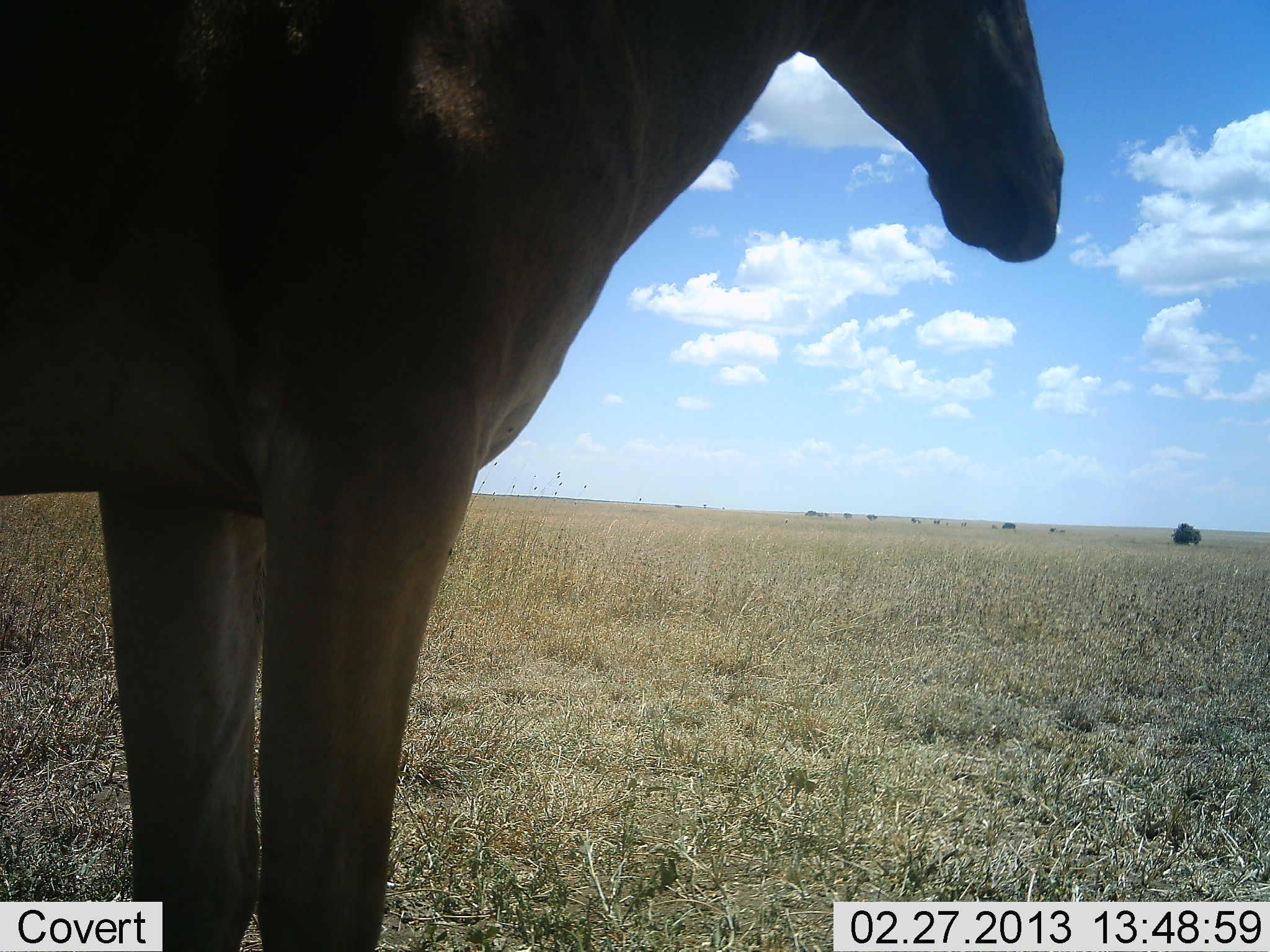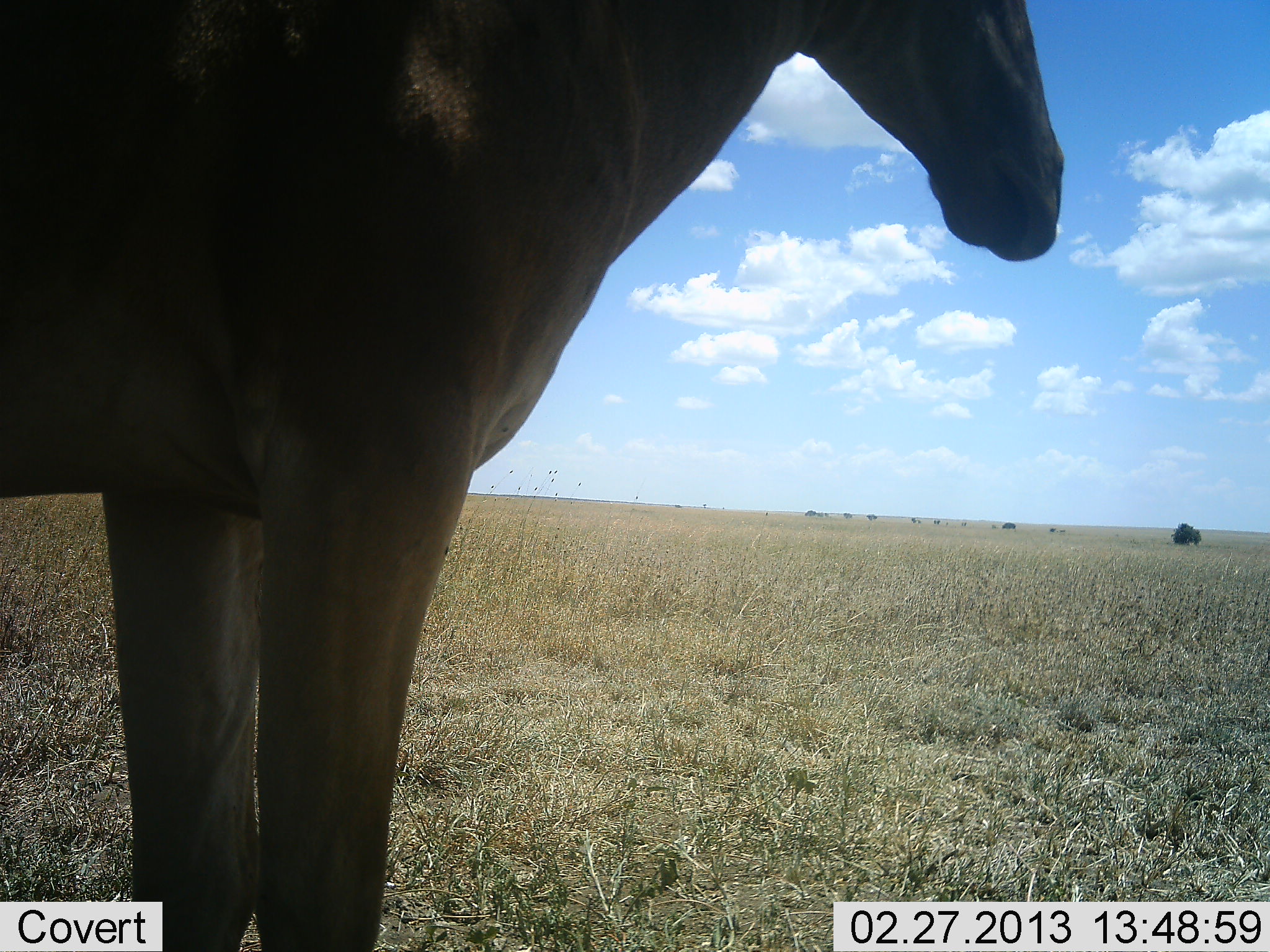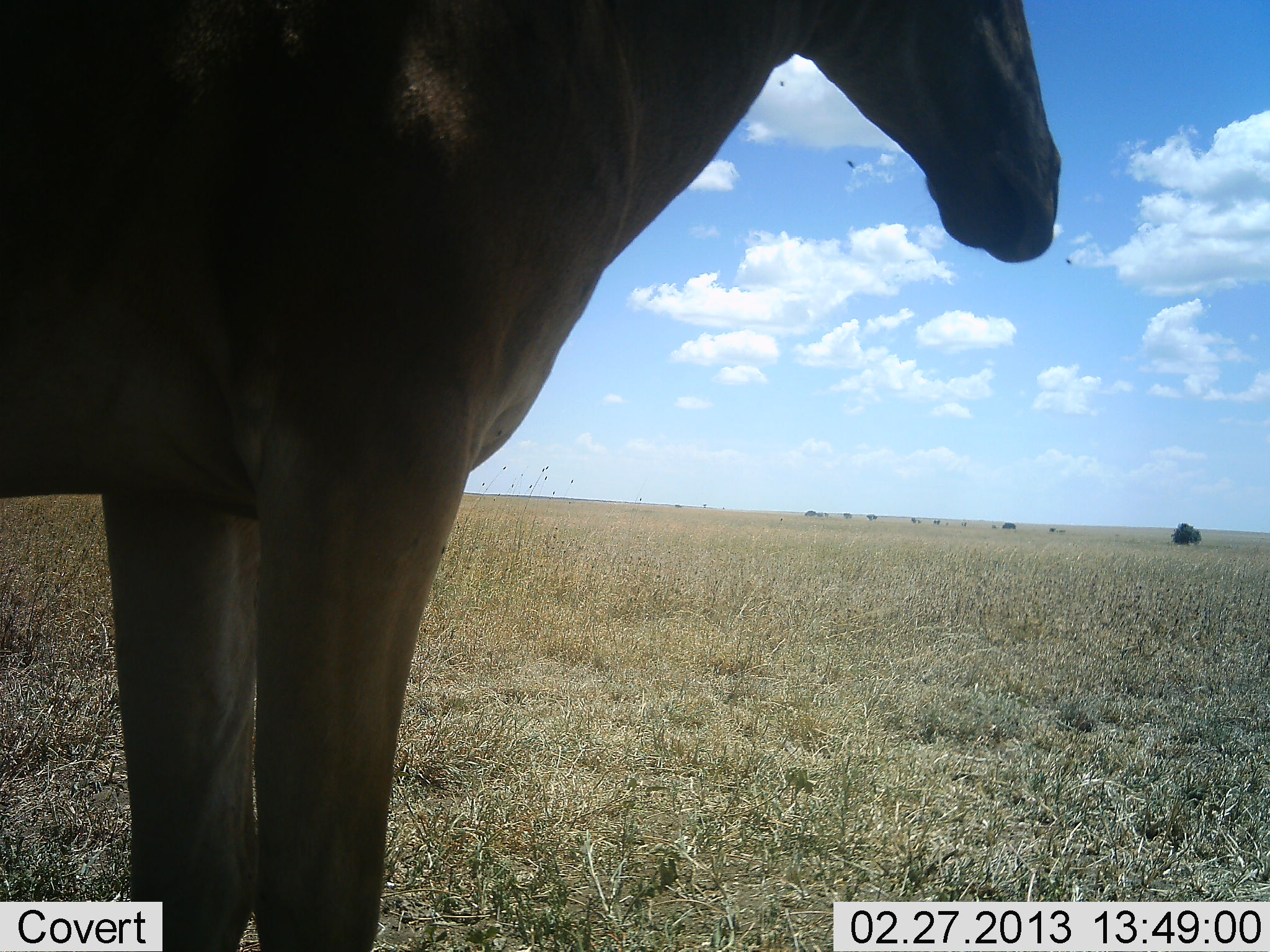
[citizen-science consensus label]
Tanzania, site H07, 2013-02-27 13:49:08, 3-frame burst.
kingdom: Animalia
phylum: Chordata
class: Mammalia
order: Artiodactyla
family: Bovidae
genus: Alcelaphus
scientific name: Alcelaphus buselaphus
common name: hartebeest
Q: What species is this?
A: Hartebeest (Alcelaphus buselaphus).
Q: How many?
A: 1.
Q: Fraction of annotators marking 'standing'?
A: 100%.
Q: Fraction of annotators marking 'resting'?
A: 0%.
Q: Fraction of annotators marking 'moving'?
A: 0%.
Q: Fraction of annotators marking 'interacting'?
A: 0%.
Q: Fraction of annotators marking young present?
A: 0%.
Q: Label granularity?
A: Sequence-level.